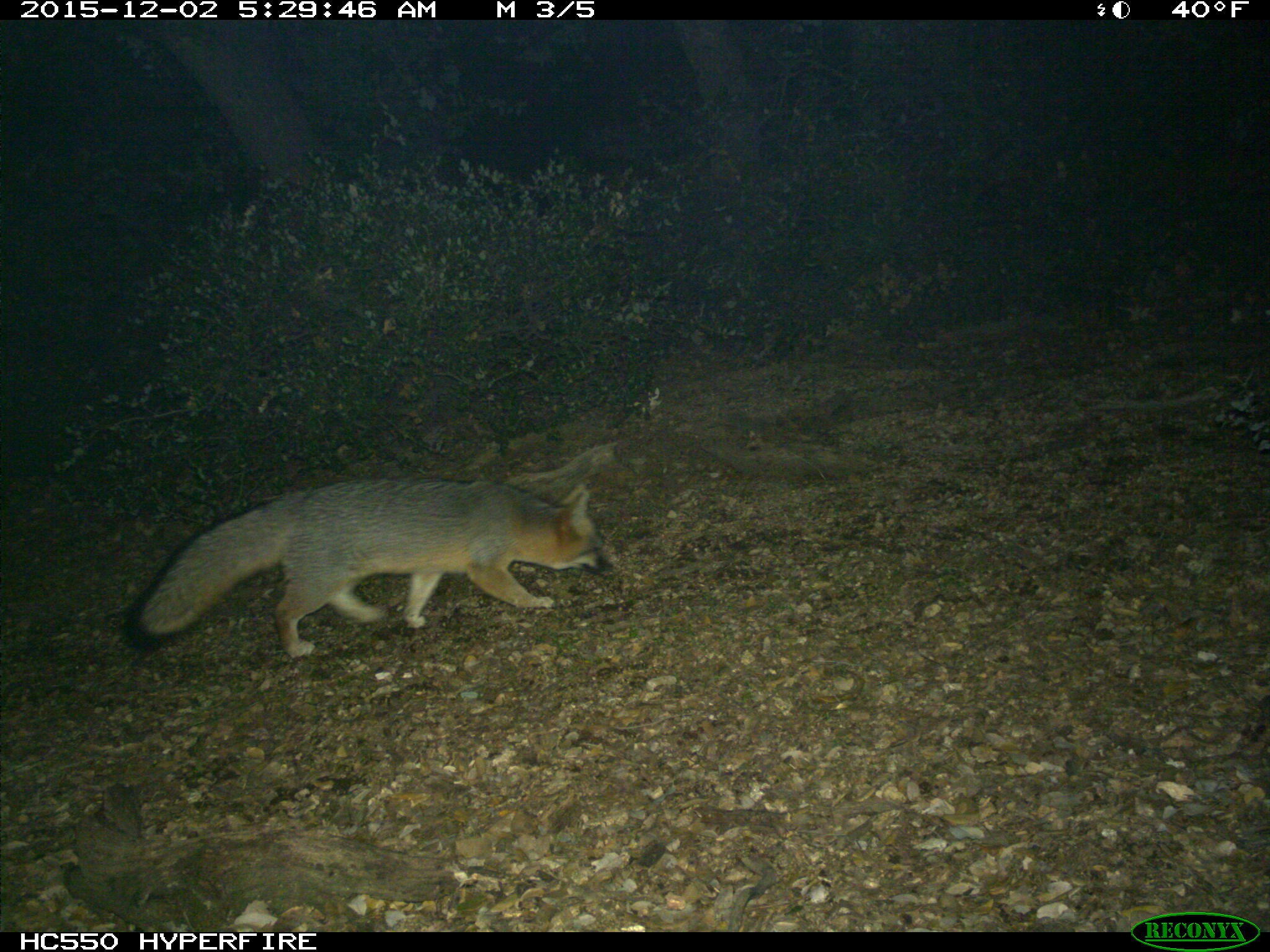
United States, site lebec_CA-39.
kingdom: Animalia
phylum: Chordata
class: Mammalia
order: Carnivora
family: Canidae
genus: Urocyon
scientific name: Urocyon cinereoargenteus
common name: gray fox